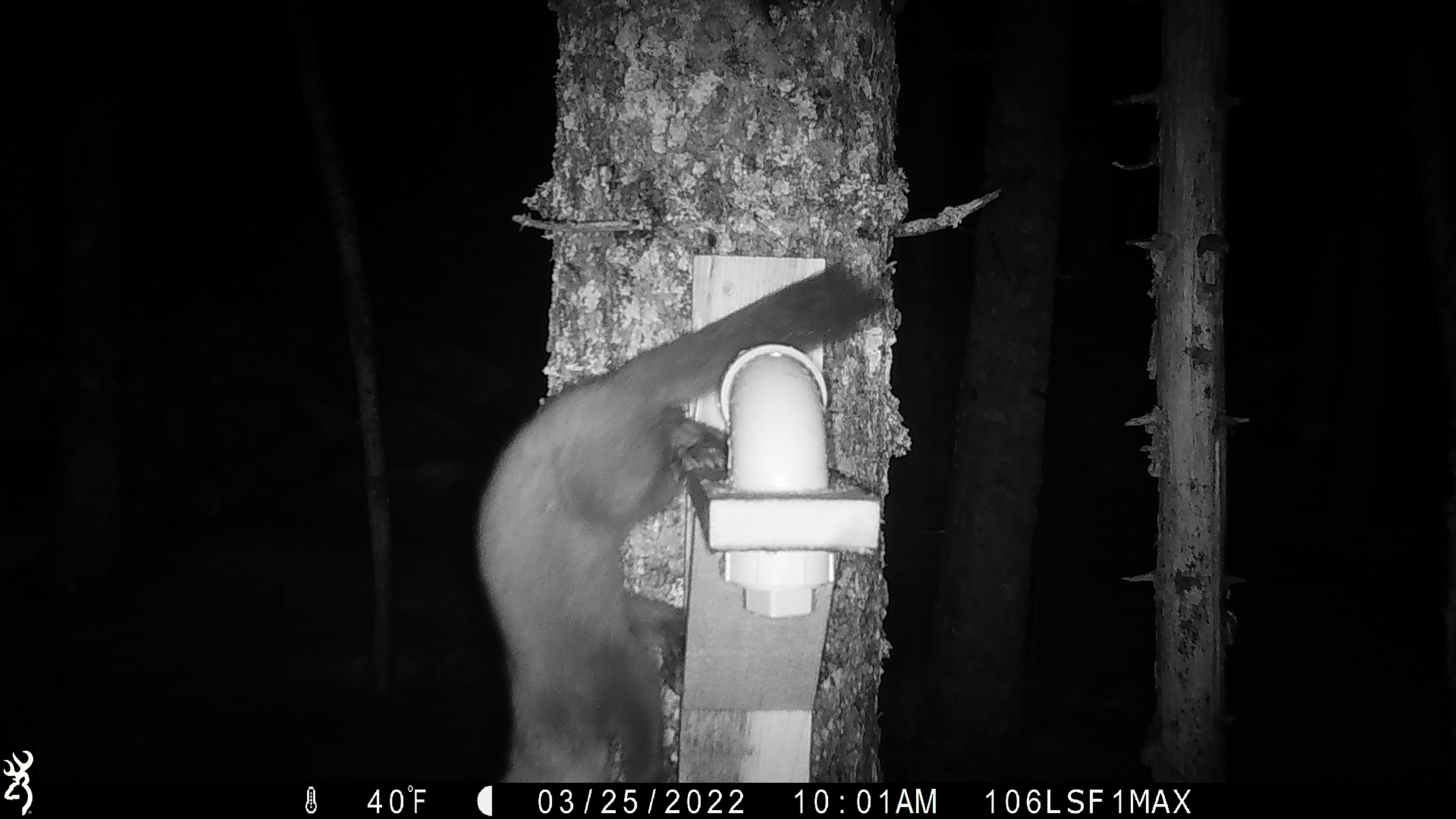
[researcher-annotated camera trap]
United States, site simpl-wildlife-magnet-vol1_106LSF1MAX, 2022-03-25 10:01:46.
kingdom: Animalia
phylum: Chordata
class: Mammalia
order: Carnivora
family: Mustelidae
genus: Martes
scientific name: Martes americana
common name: american marten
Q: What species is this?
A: American marten (Martes americana).